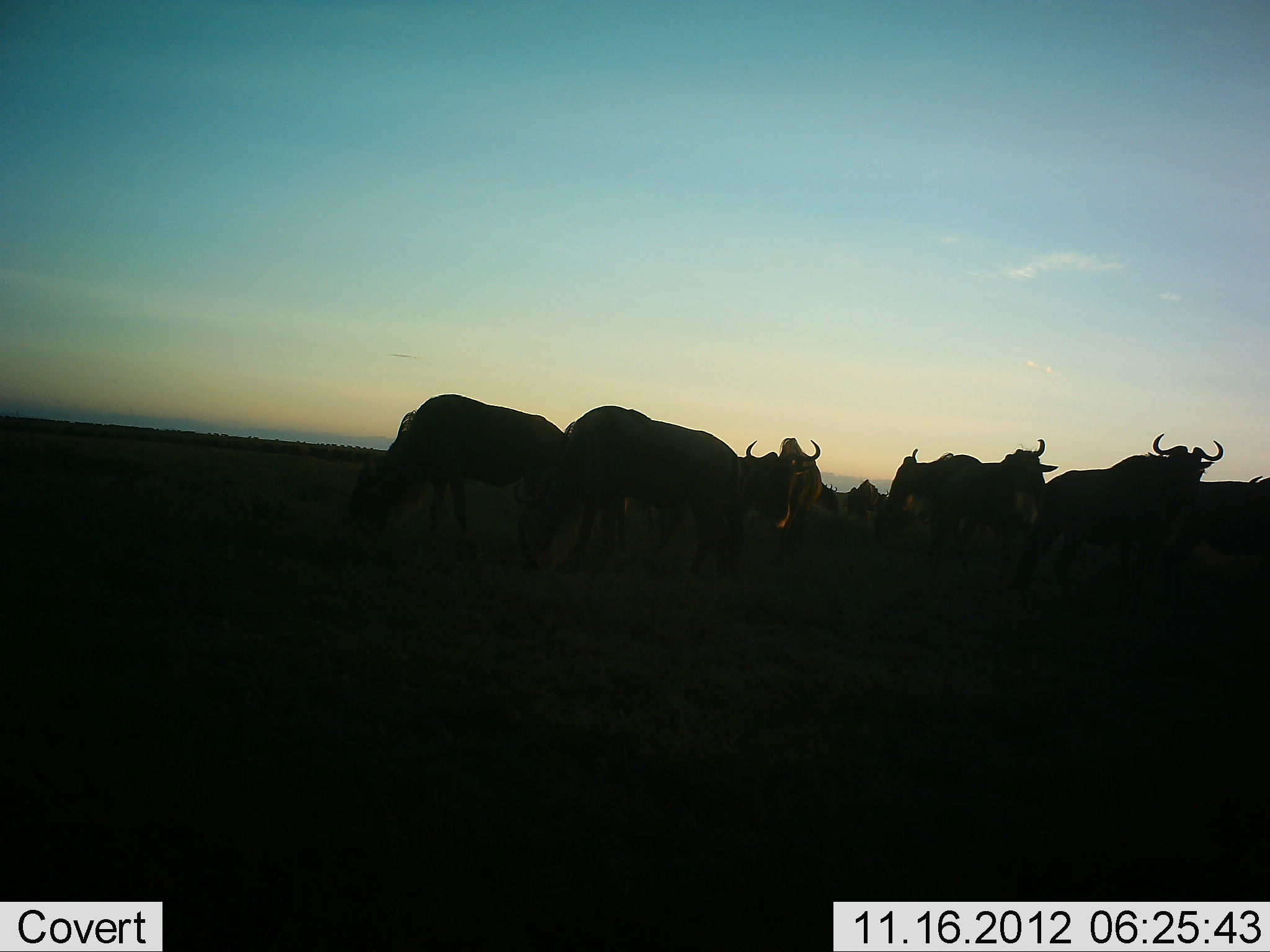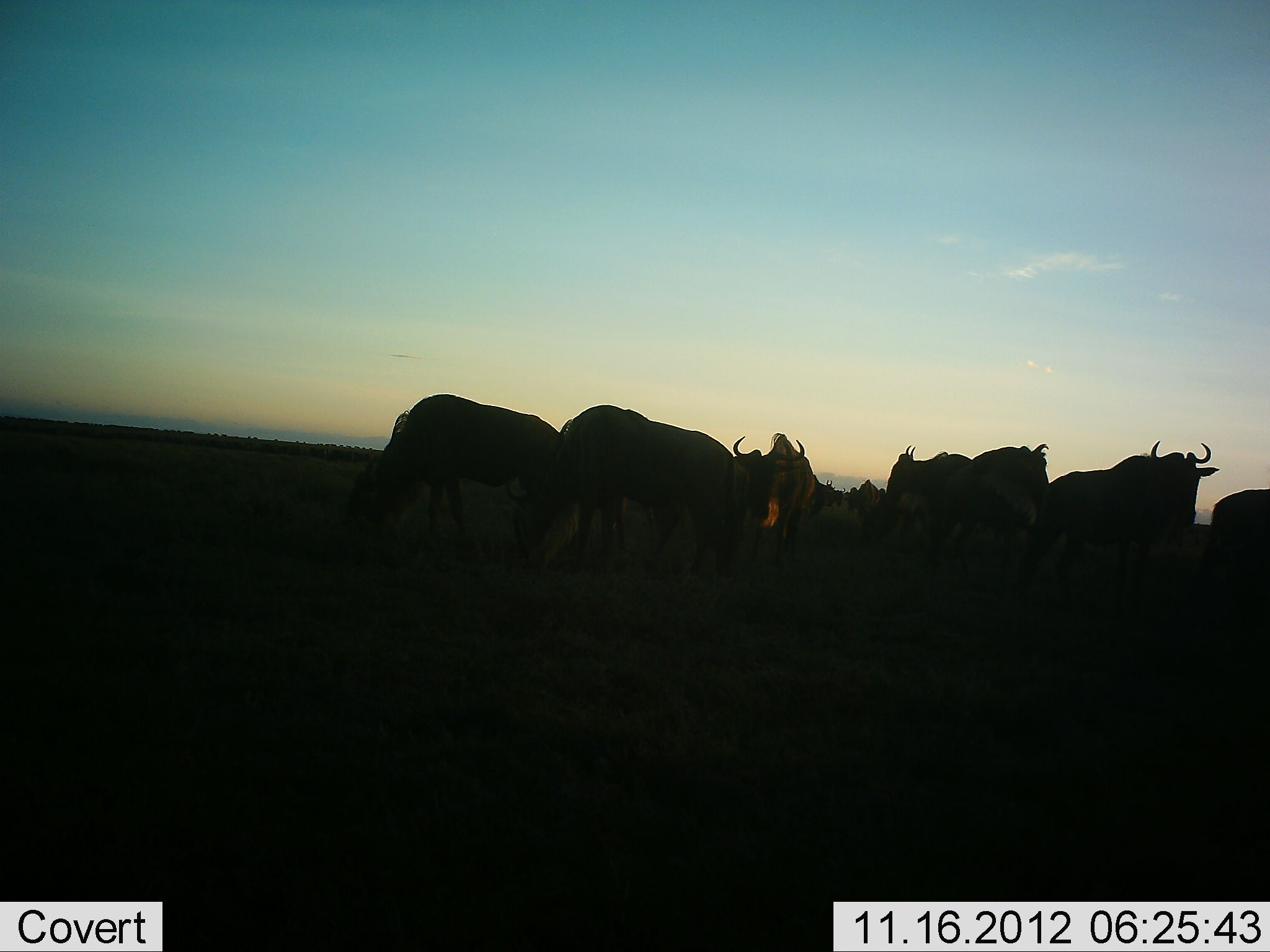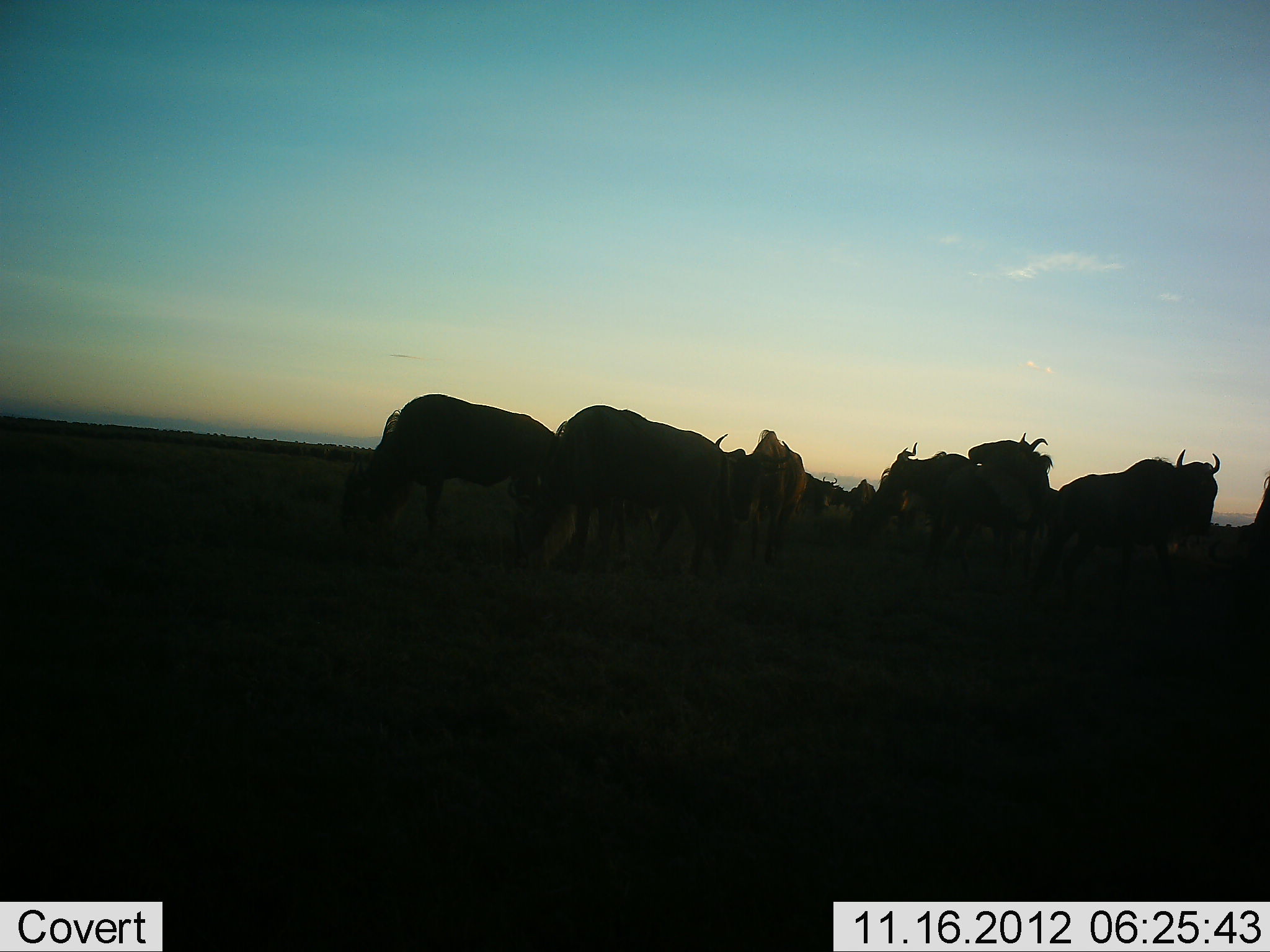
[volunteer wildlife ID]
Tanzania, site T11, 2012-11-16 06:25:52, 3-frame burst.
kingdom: Animalia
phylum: Chordata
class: Mammalia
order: Artiodactyla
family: Bovidae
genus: Connochaetes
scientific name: Connochaetes taurinus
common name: blue wildebeest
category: wildebeest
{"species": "wildebeest (blue wildebeest) (Connochaetes taurinus)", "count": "7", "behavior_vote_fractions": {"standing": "50%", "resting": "10%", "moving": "40%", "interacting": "0%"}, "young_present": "0%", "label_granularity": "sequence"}